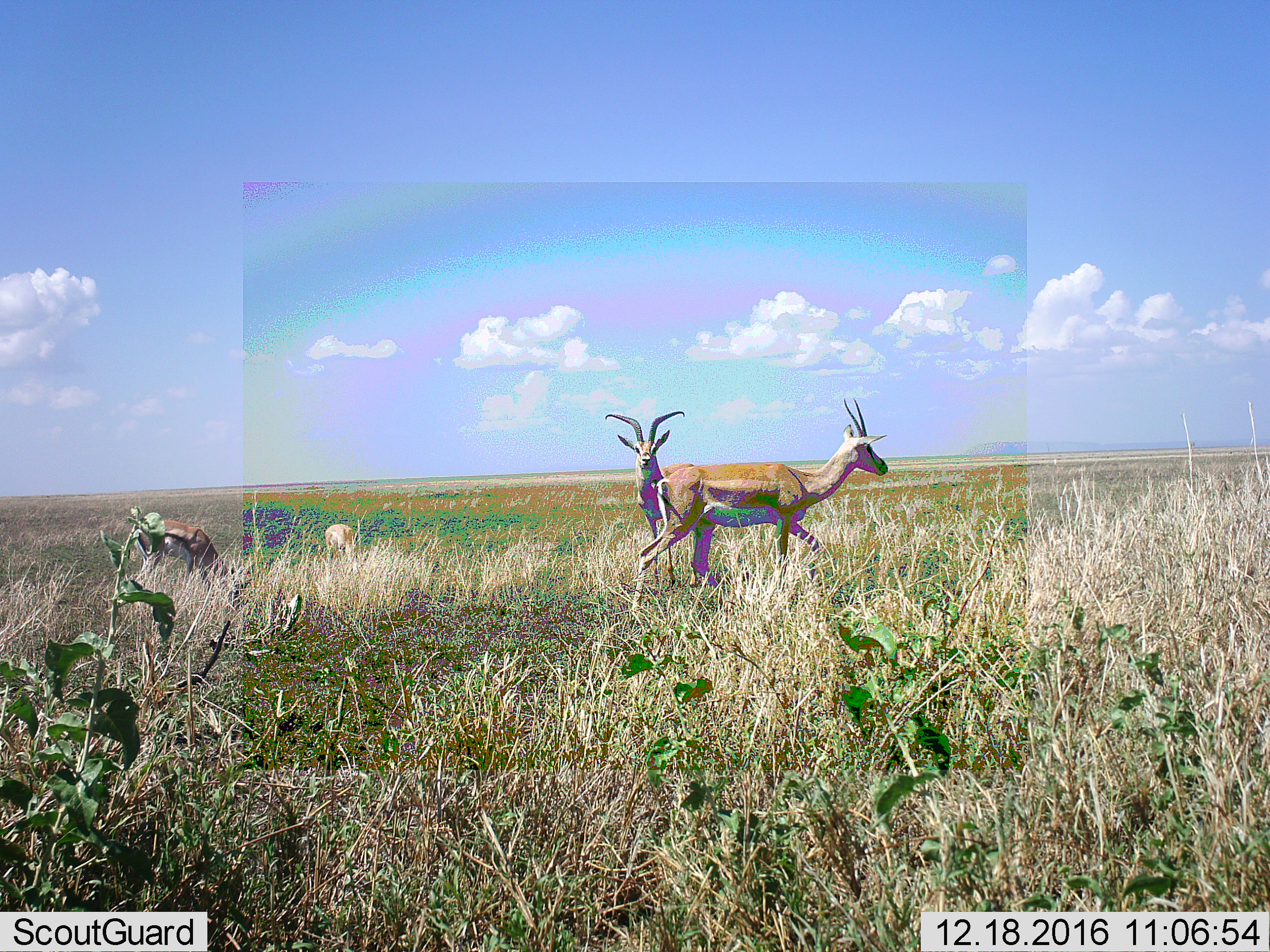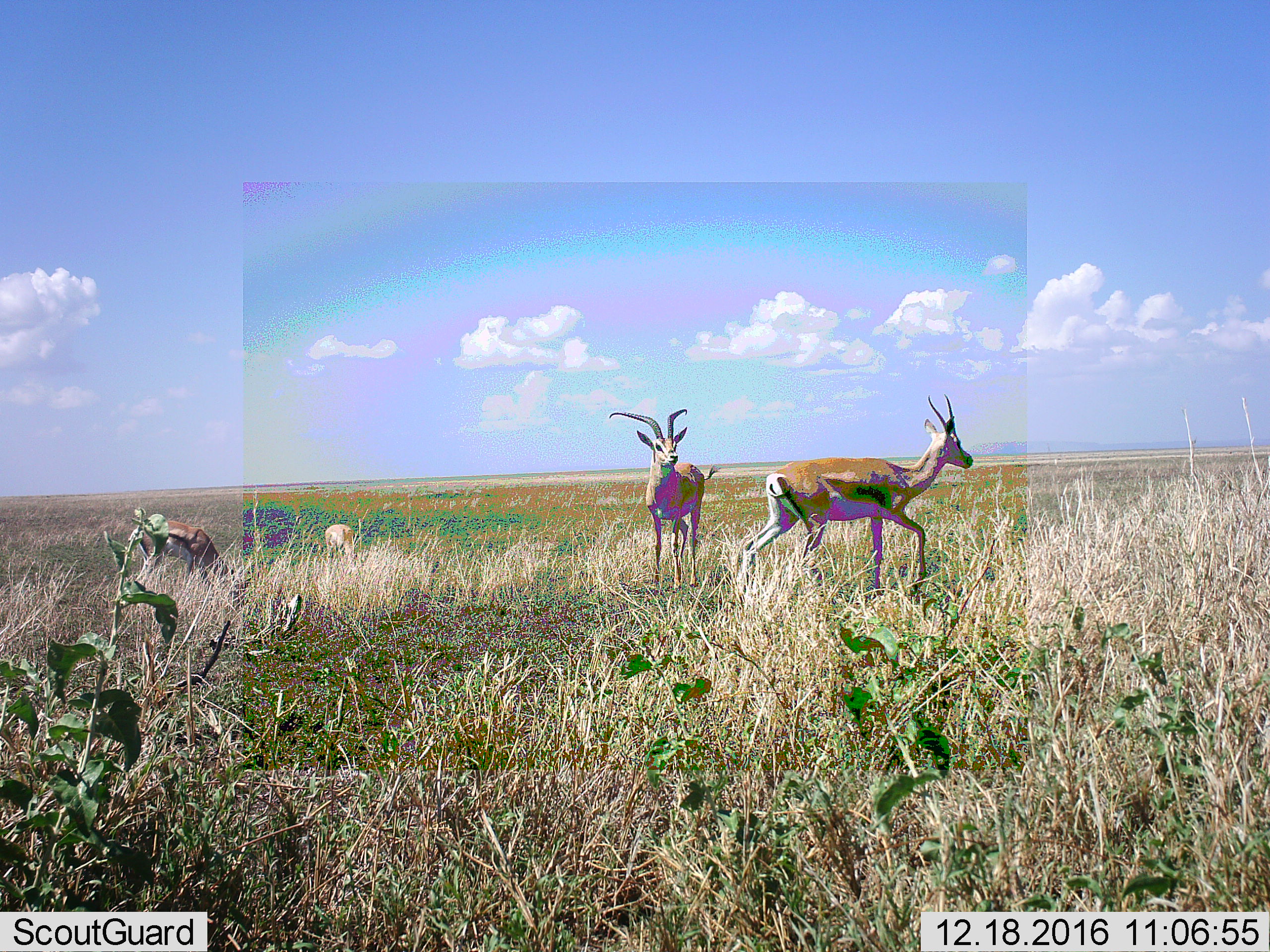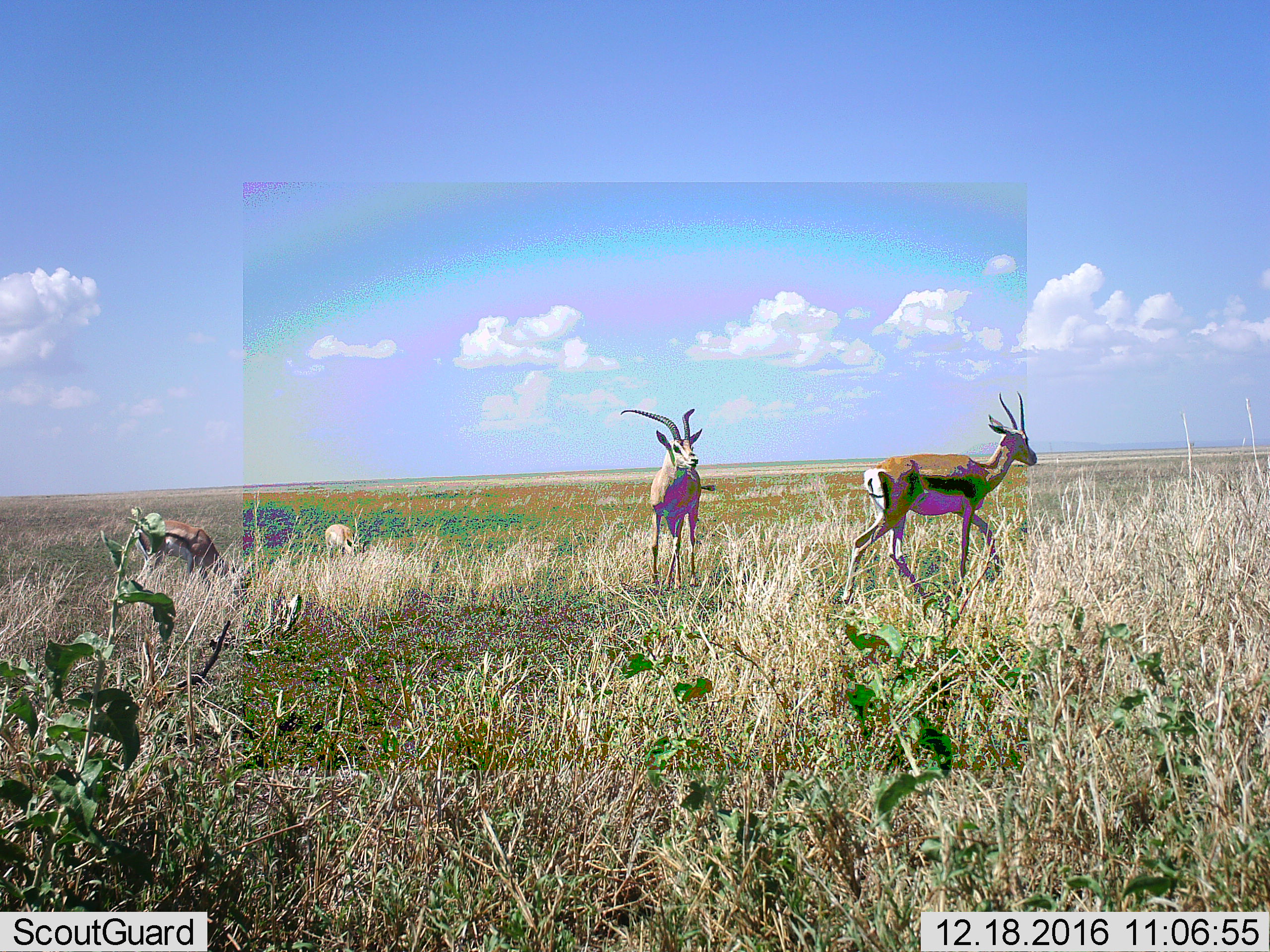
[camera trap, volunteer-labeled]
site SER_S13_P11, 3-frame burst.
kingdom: Animalia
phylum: Chordata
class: Mammalia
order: Artiodactyla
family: Bovidae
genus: Nanger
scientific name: Nanger granti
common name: grant's gazelle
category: gazellegrants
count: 4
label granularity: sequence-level